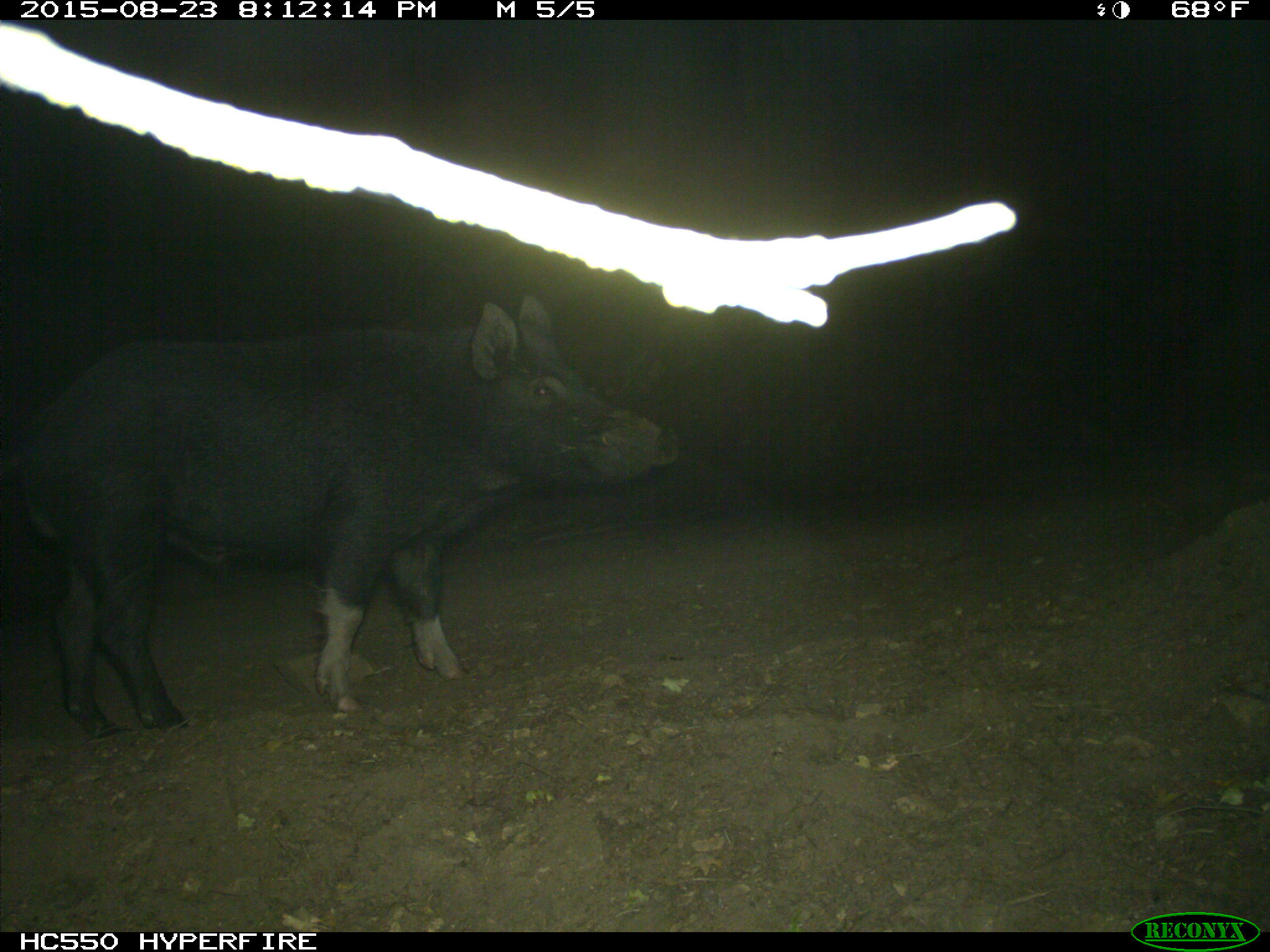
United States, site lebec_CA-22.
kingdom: Animalia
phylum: Chordata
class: Mammalia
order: Artiodactyla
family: Suidae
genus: Sus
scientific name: Sus scrofa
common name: wild boar